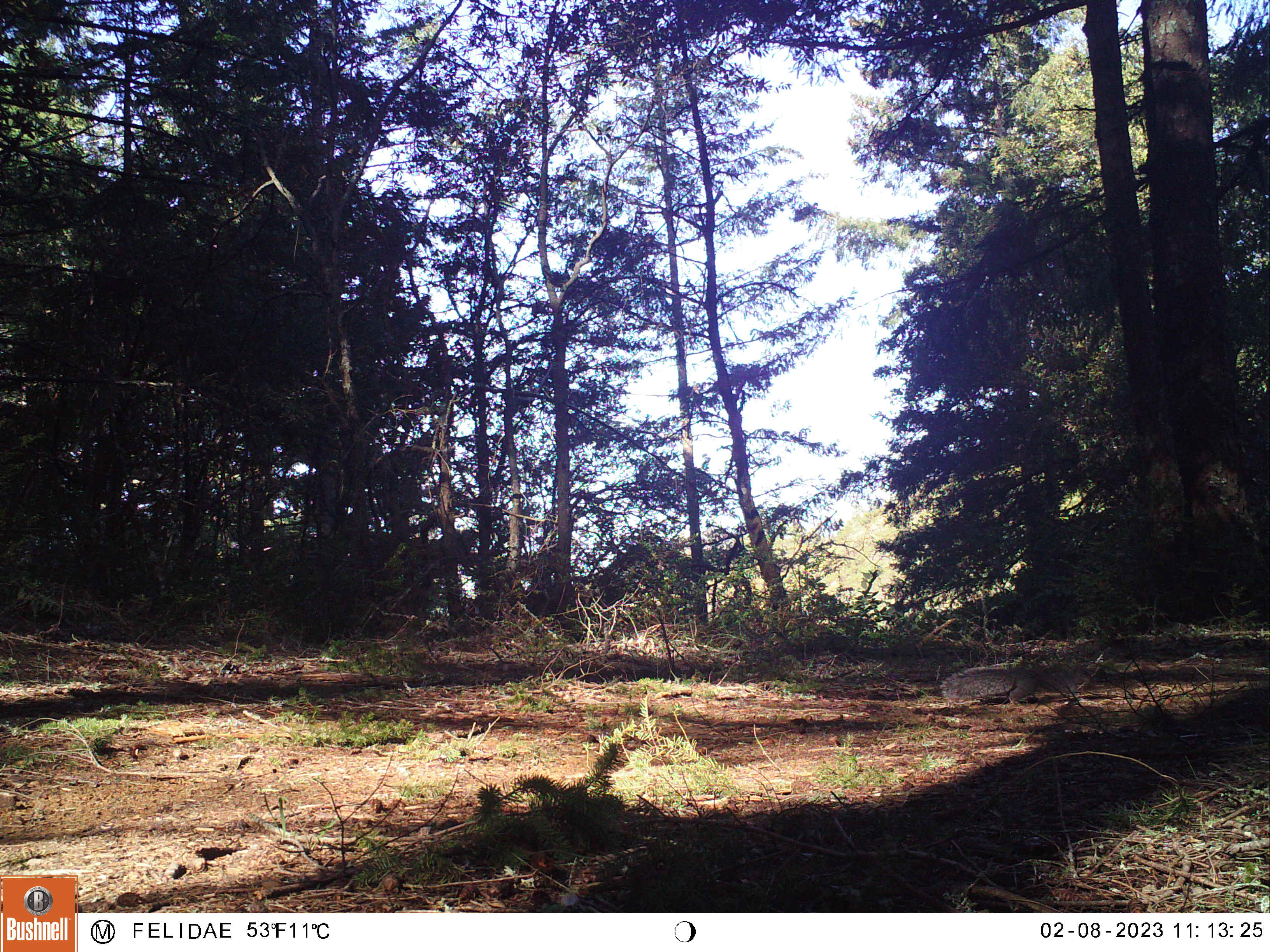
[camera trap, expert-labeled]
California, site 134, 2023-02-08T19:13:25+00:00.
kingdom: Animalia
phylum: Chordata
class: Mammalia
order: Rodentia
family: Sciuridae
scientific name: Sciuridae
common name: squirrel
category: unknown squirrel